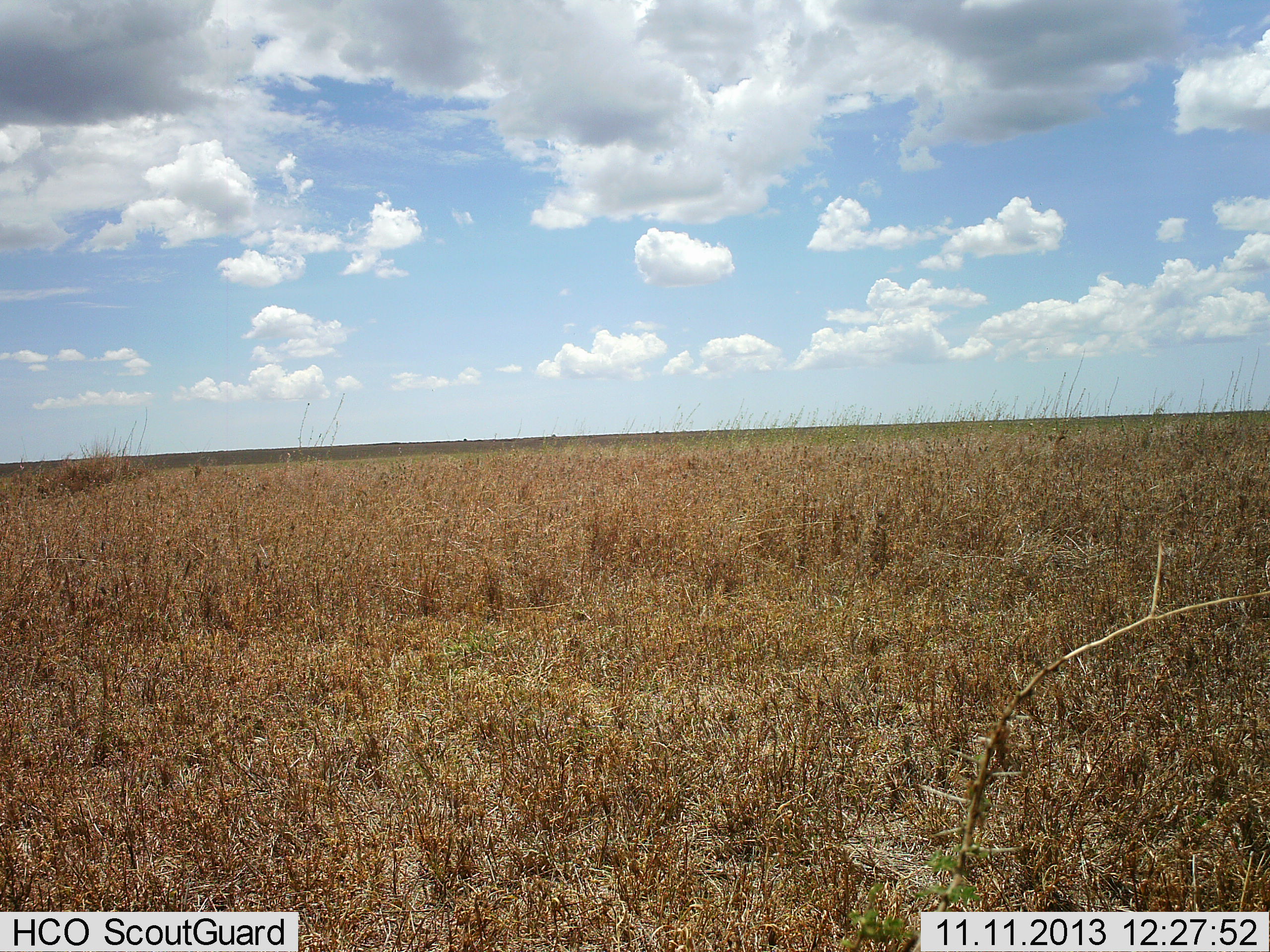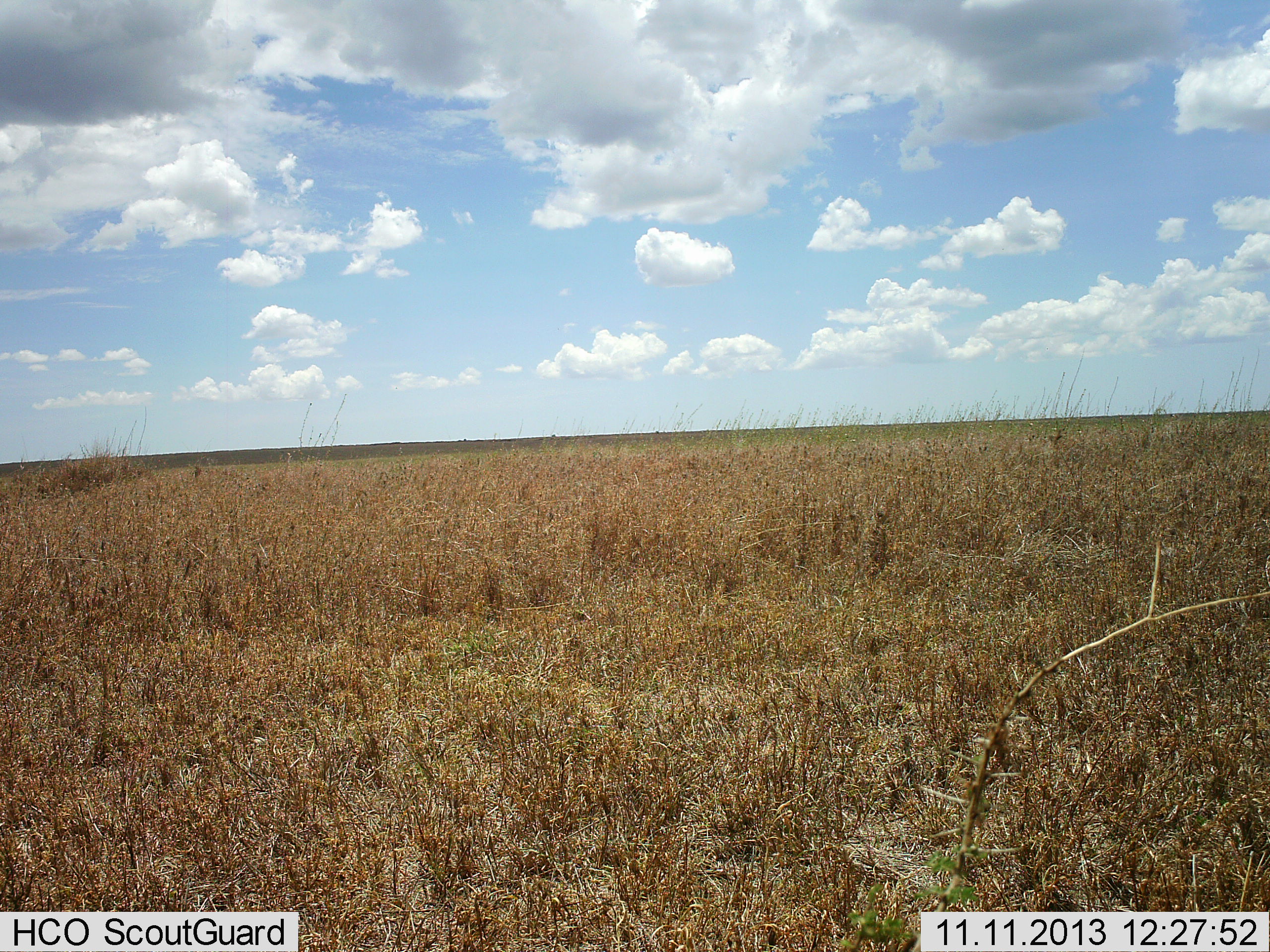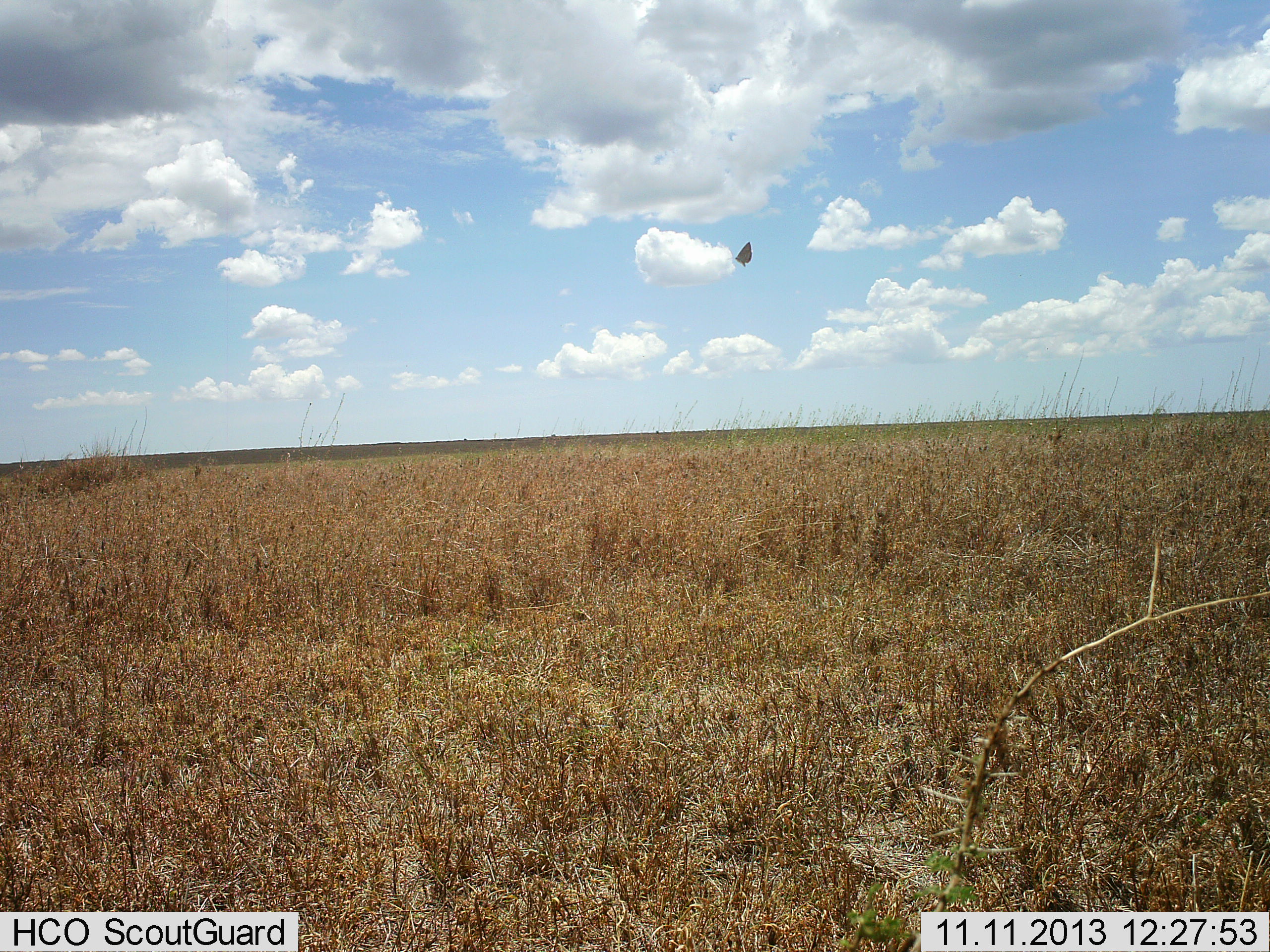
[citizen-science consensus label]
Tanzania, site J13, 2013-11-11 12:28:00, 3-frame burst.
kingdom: Animalia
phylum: Arthropoda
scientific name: Arthropoda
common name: arthropods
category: insectspider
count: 1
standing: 0%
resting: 0%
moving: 100%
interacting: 0%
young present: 0%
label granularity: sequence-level